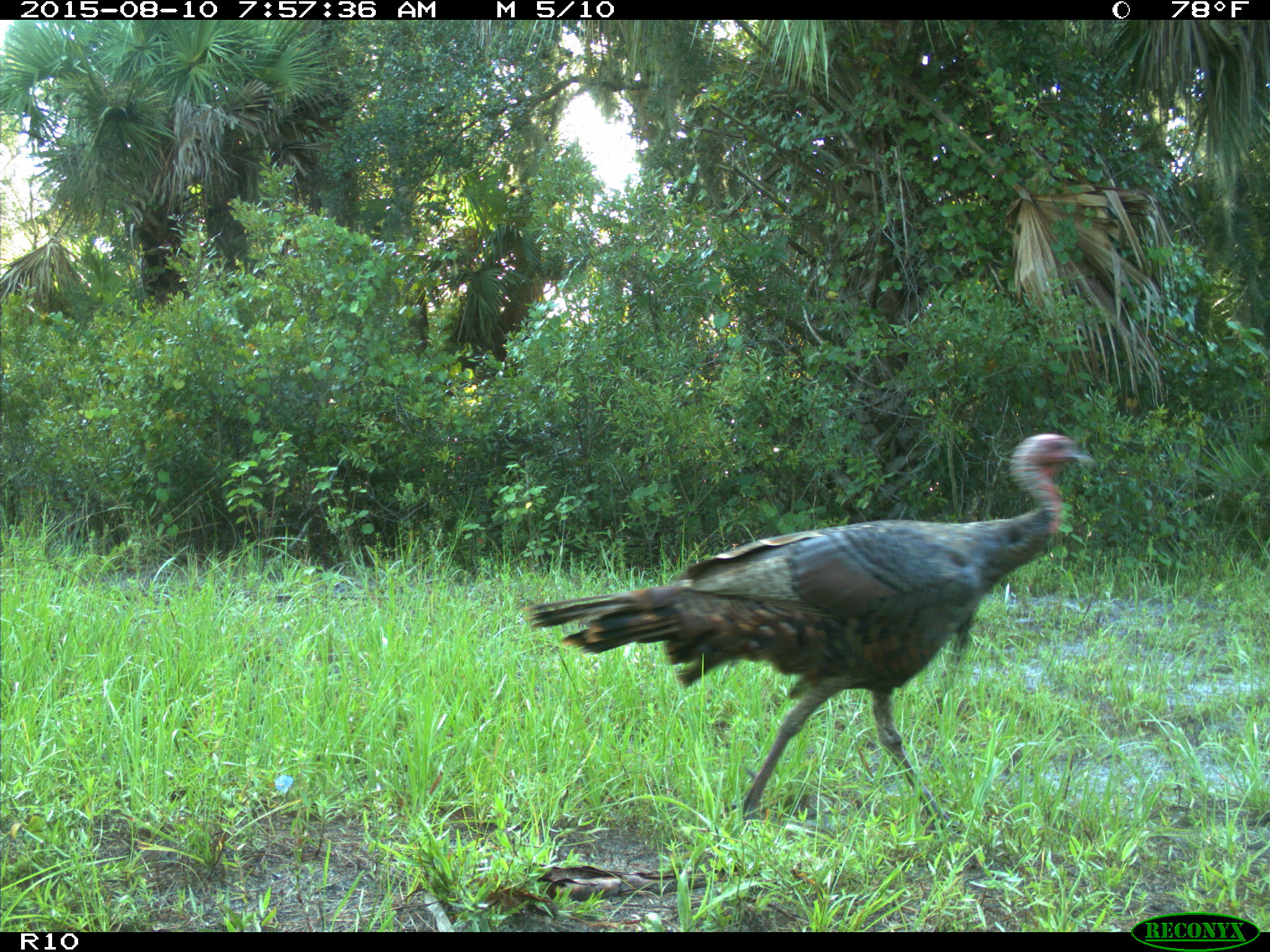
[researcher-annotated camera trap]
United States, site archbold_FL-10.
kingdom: Animalia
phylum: Chordata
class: Aves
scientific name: Aves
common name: birds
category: unidentified bird